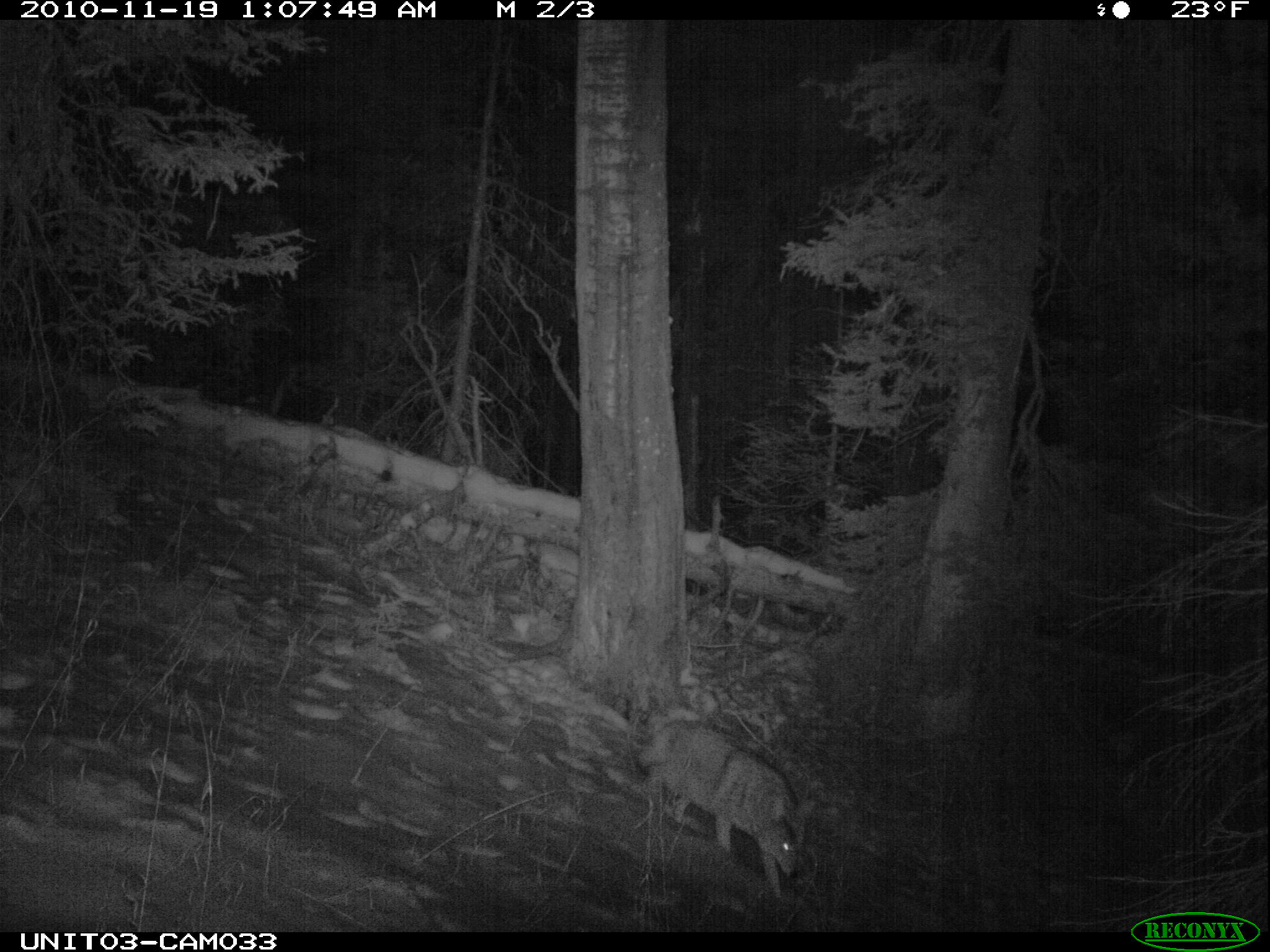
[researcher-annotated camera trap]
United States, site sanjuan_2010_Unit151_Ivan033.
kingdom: Animalia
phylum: Chordata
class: Mammalia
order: Carnivora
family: Canidae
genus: Canis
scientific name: Canis latrans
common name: coyote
Canis latrans (coyote).